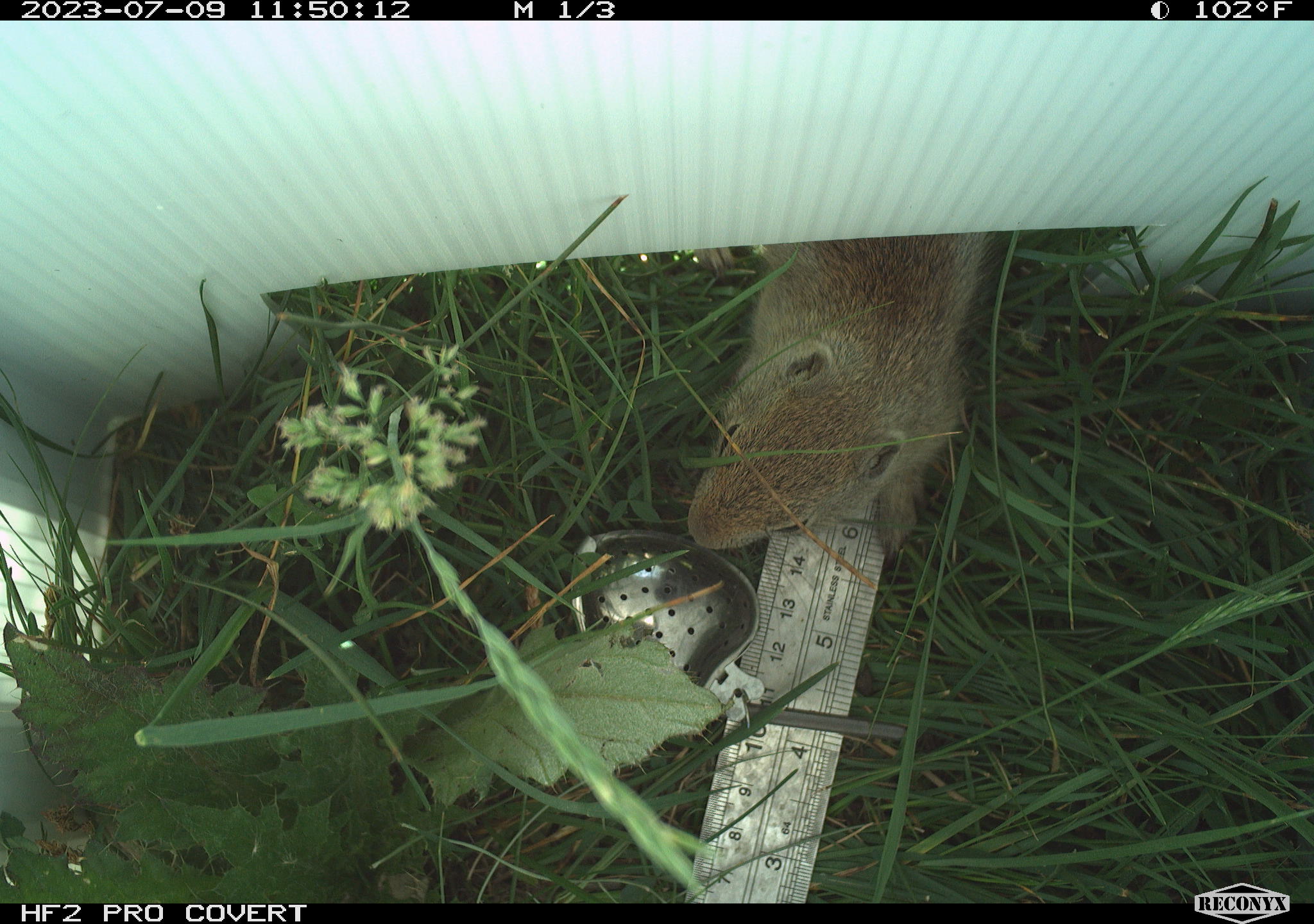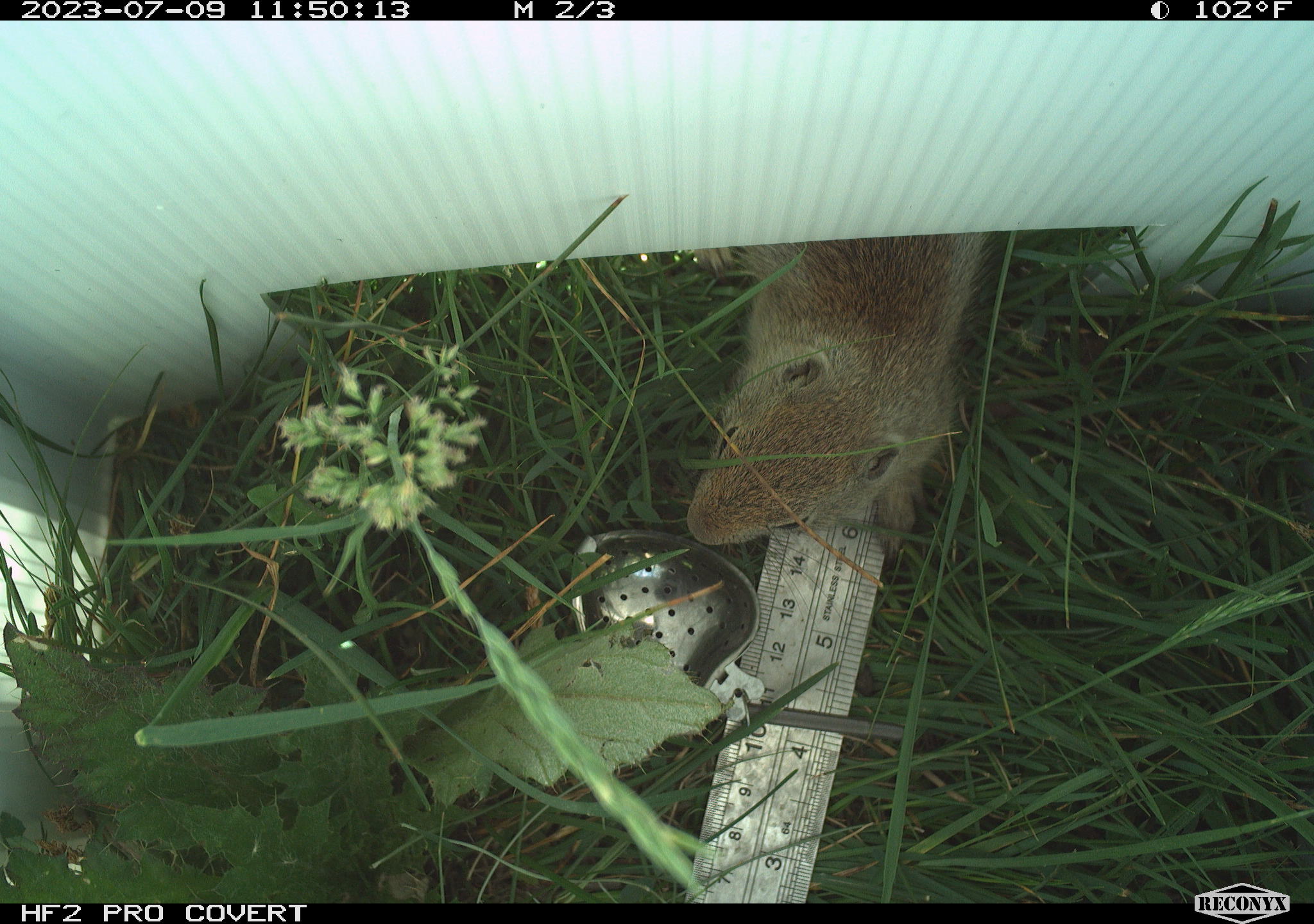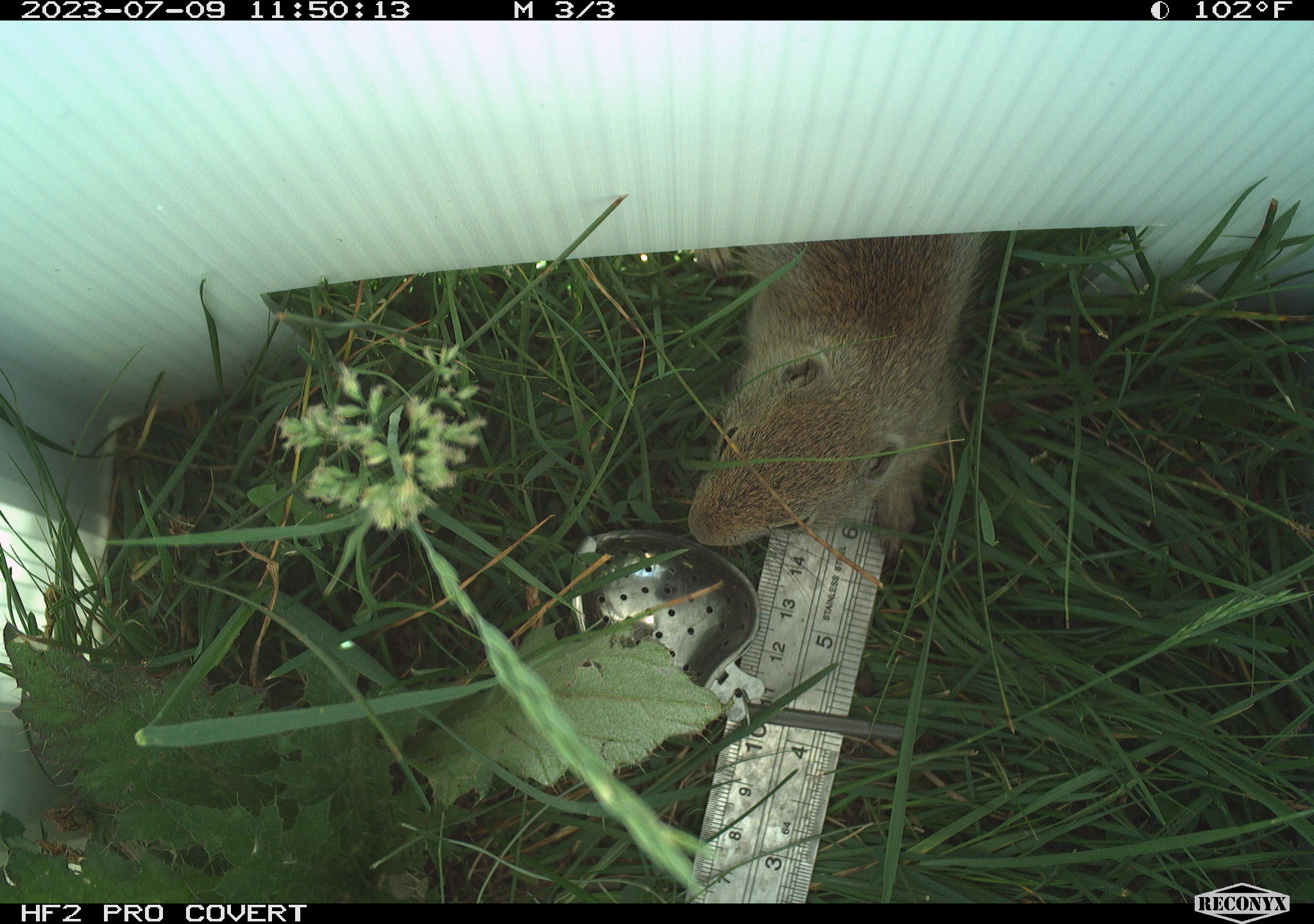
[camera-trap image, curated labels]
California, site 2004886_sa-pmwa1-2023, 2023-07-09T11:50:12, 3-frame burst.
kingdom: Animalia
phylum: Chordata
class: Mammalia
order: Rodentia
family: Sciuridae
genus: Urocitellus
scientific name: Urocitellus beldingi beldingi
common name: belding's ground squirrel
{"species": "belding's ground squirrel (Urocitellus beldingi beldingi)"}